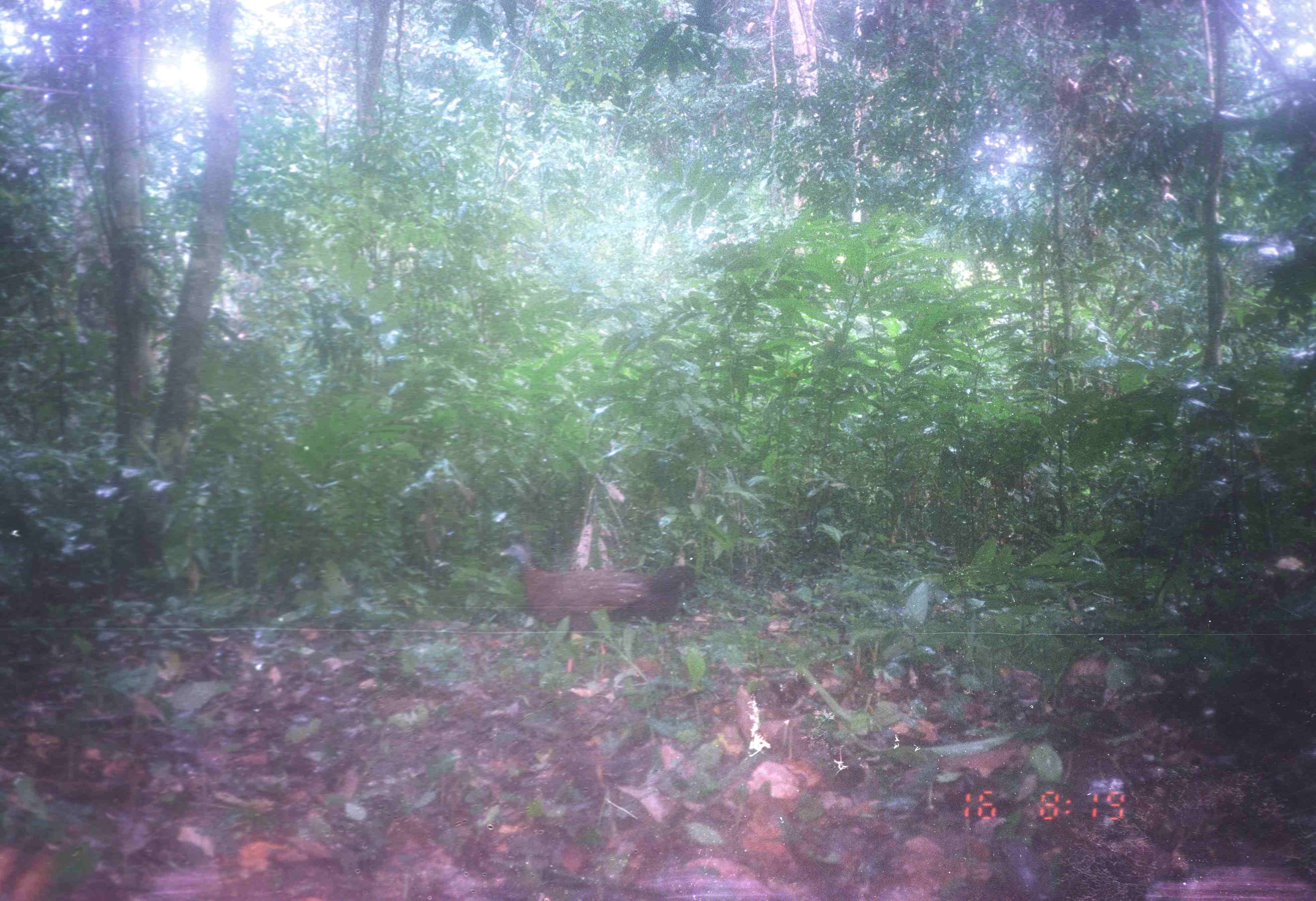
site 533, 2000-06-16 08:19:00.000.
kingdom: Animalia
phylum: Chordata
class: Aves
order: Galliformes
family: Phasianidae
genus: Argusianus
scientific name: Argusianus argus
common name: great argus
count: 1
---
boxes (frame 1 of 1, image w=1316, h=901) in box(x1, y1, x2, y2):
argusianus argus: box(498, 541, 696, 652)